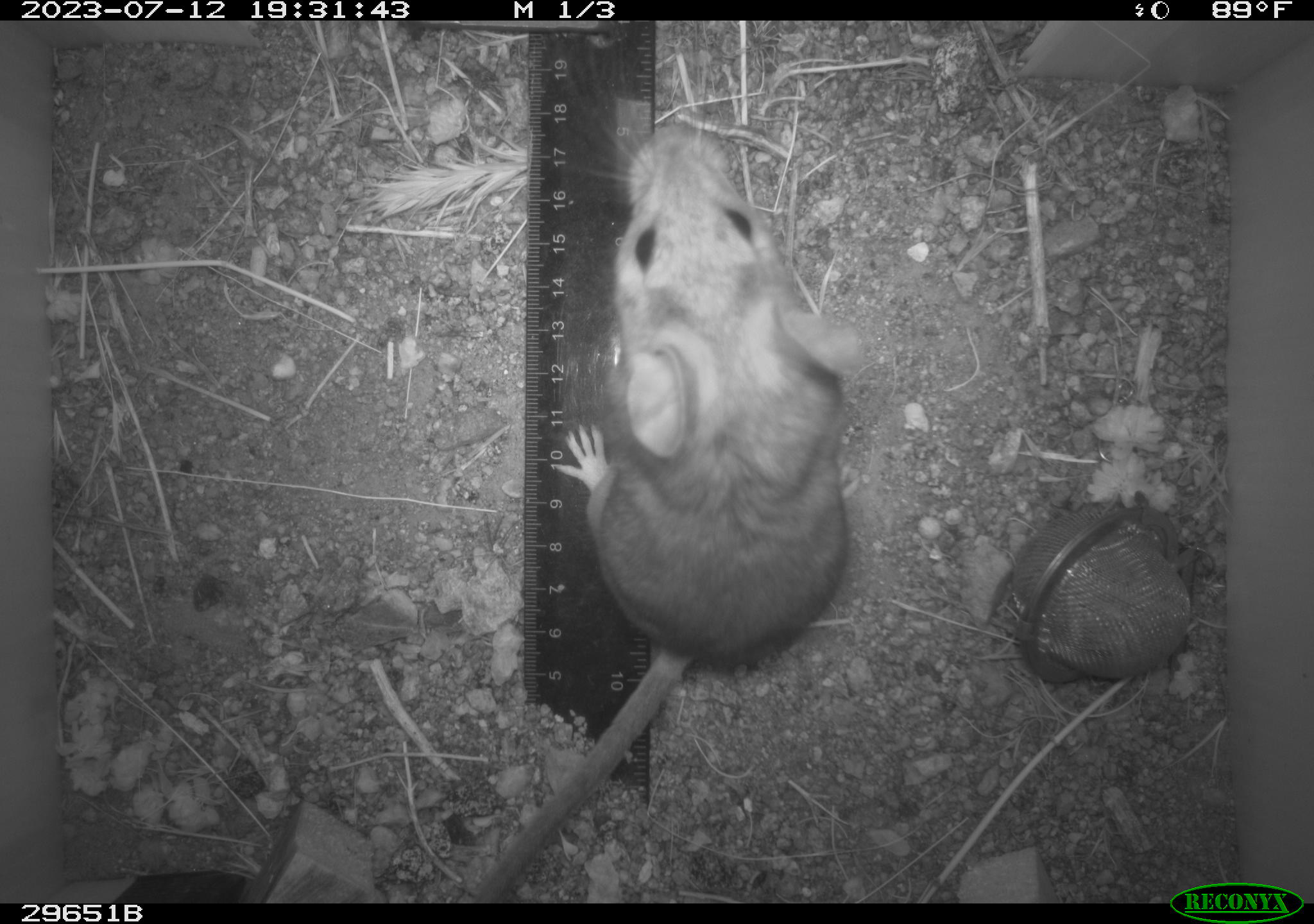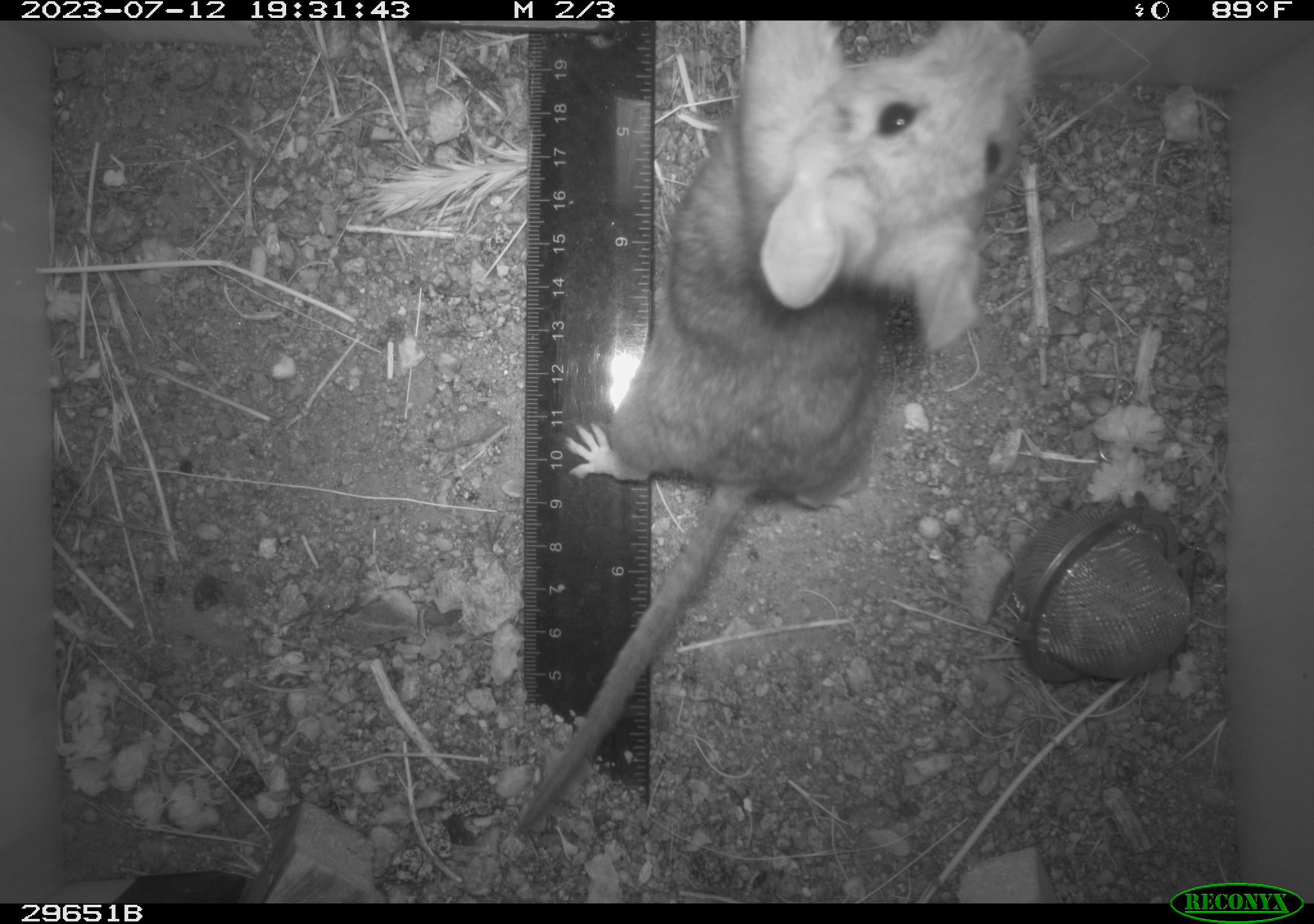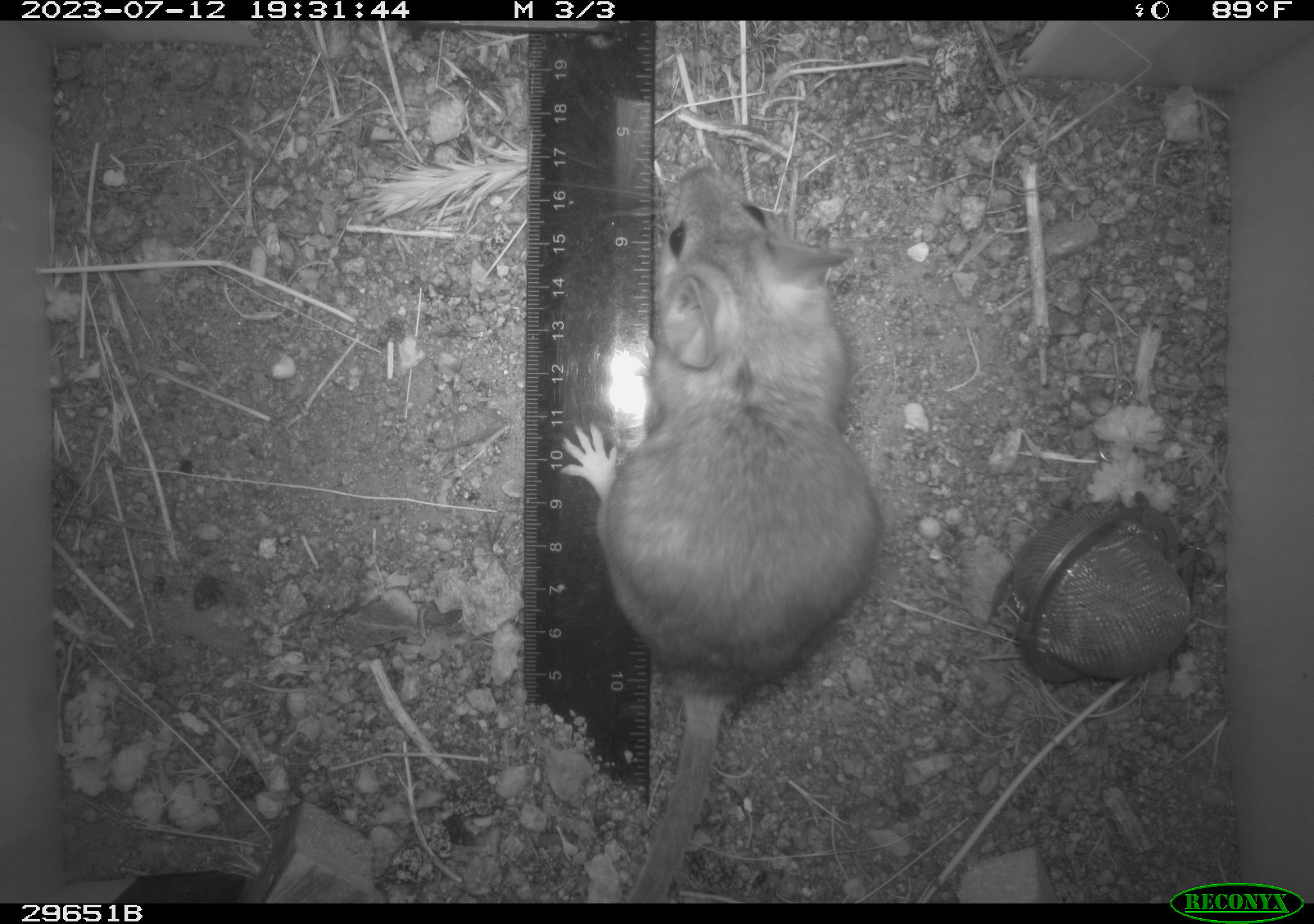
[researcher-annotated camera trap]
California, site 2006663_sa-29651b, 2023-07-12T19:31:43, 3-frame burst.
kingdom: Animalia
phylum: Chordata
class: Mammalia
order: Rodentia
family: Cricetidae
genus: Neotoma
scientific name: Neotoma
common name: pack rat or woodrat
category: neotoma species